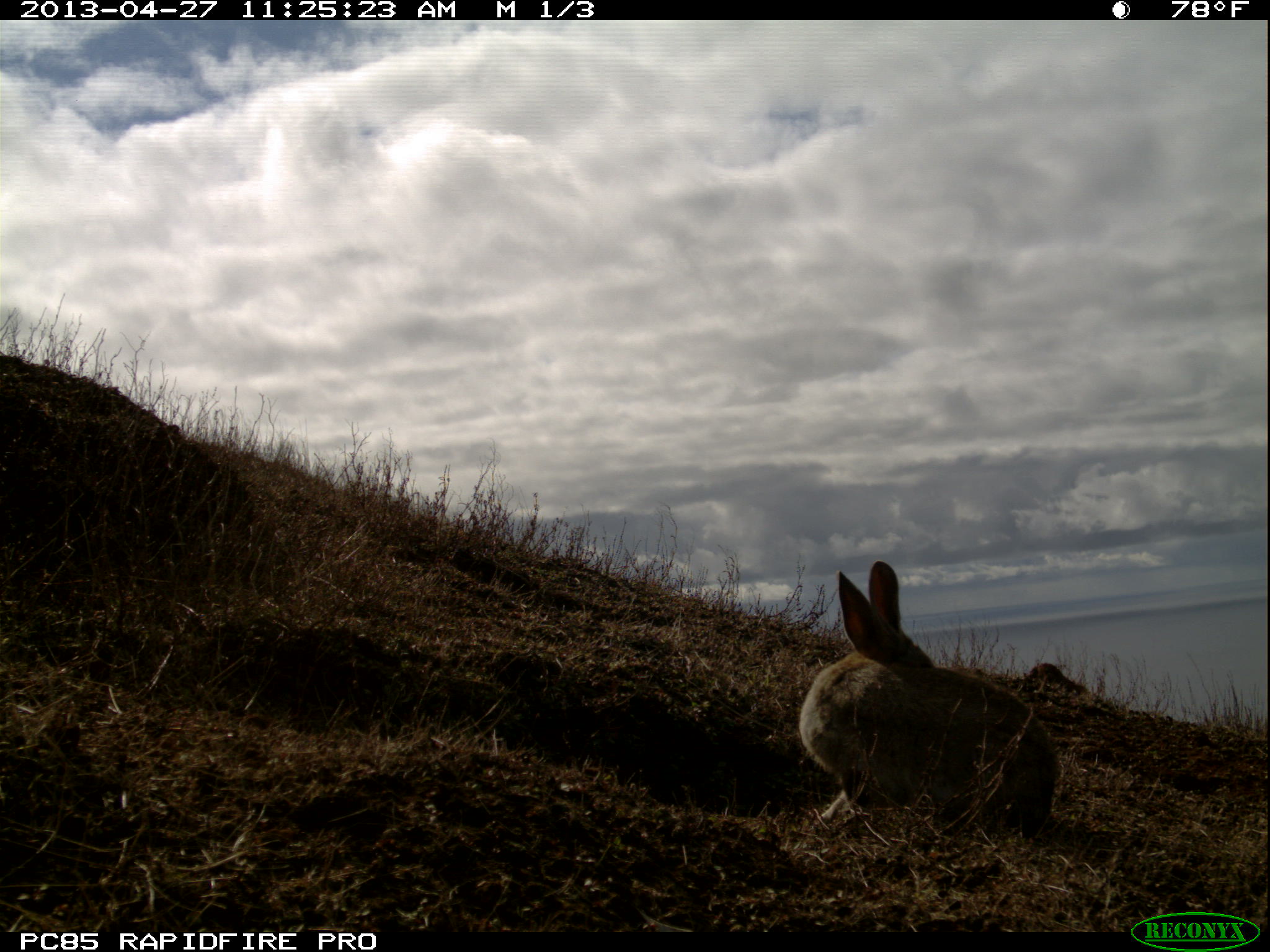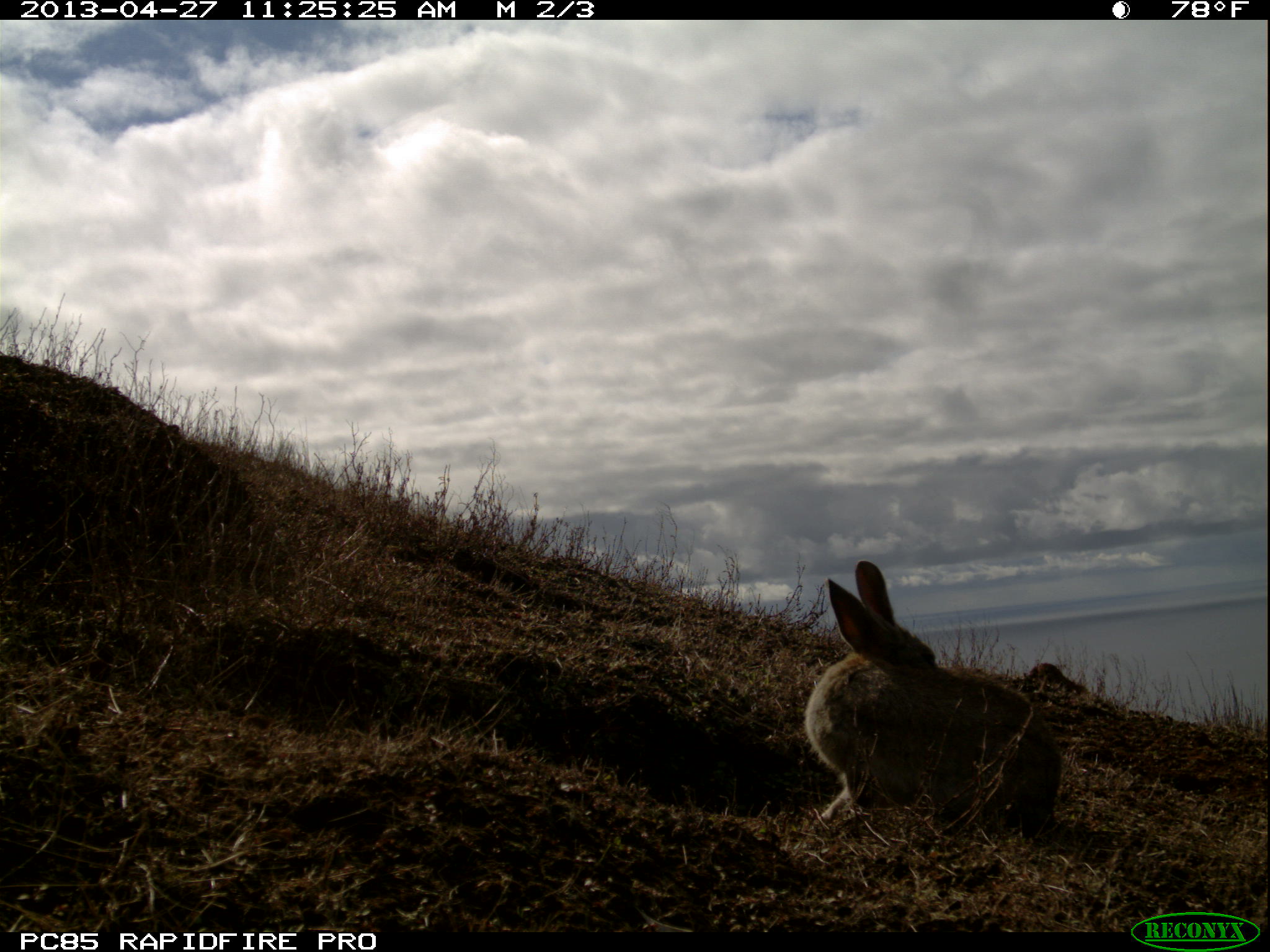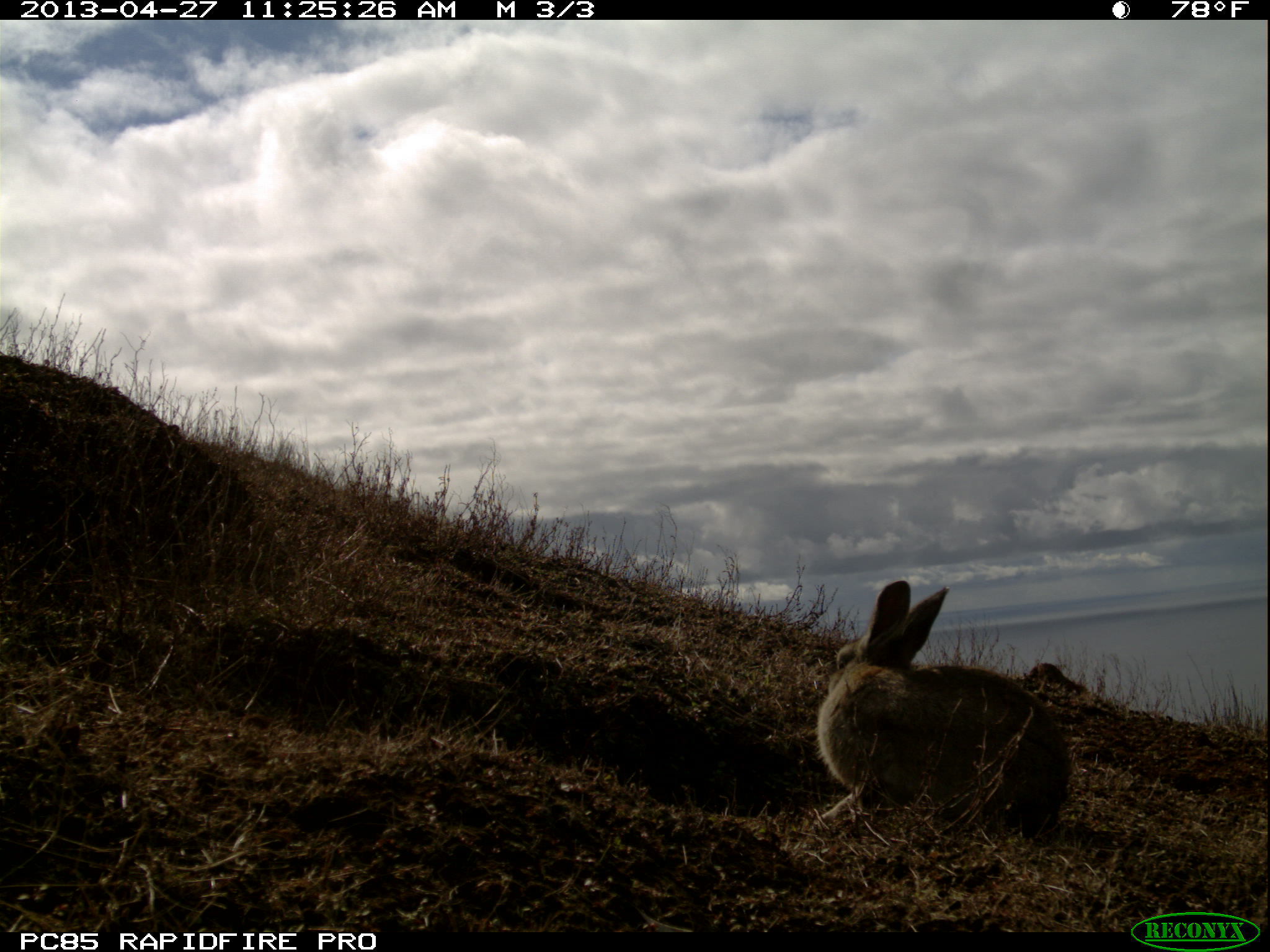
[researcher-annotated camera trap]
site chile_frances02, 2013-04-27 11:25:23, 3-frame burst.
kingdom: Animalia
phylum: Chordata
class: Mammalia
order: Lagomorpha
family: Leporidae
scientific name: Leporidae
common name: rabbits and hares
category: rabbit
Rabbit (rabbits and hares) (Leporidae).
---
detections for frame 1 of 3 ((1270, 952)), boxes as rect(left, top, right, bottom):
rabbit: rect(792, 559, 1063, 847)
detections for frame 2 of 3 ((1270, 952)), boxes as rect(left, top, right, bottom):
rabbit: rect(796, 559, 1066, 847)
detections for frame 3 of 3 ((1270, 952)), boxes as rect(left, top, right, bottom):
rabbit: rect(810, 578, 1076, 849)